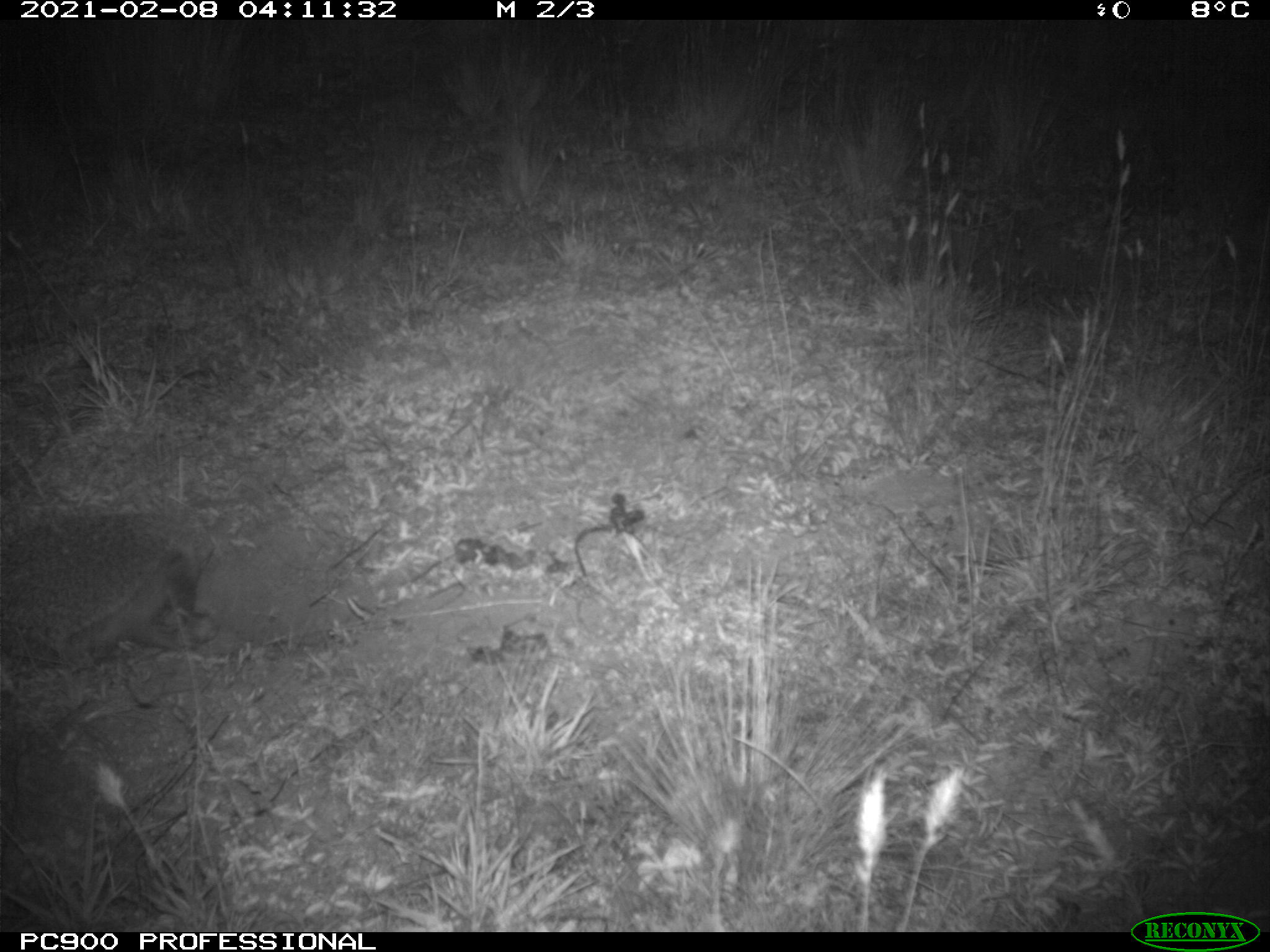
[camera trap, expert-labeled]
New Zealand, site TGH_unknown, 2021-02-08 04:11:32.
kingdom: Animalia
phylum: Chordata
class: Mammalia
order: Eulipotyphla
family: Erinaceidae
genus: Erinaceus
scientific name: Erinaceus europaeus europaeus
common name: european hedgehog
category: hedgehog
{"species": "hedgehog (european hedgehog) (Erinaceus europaeus europaeus)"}